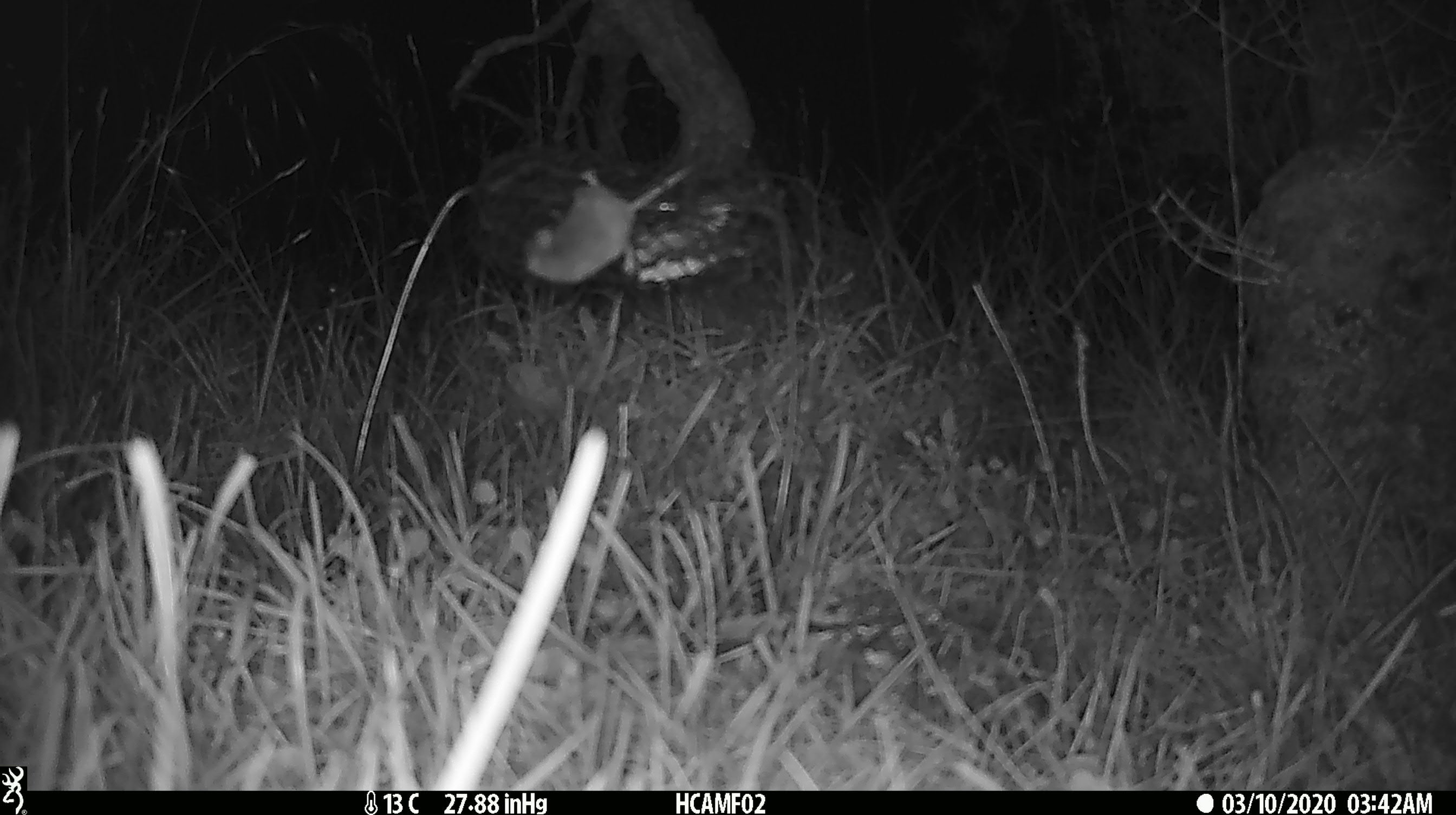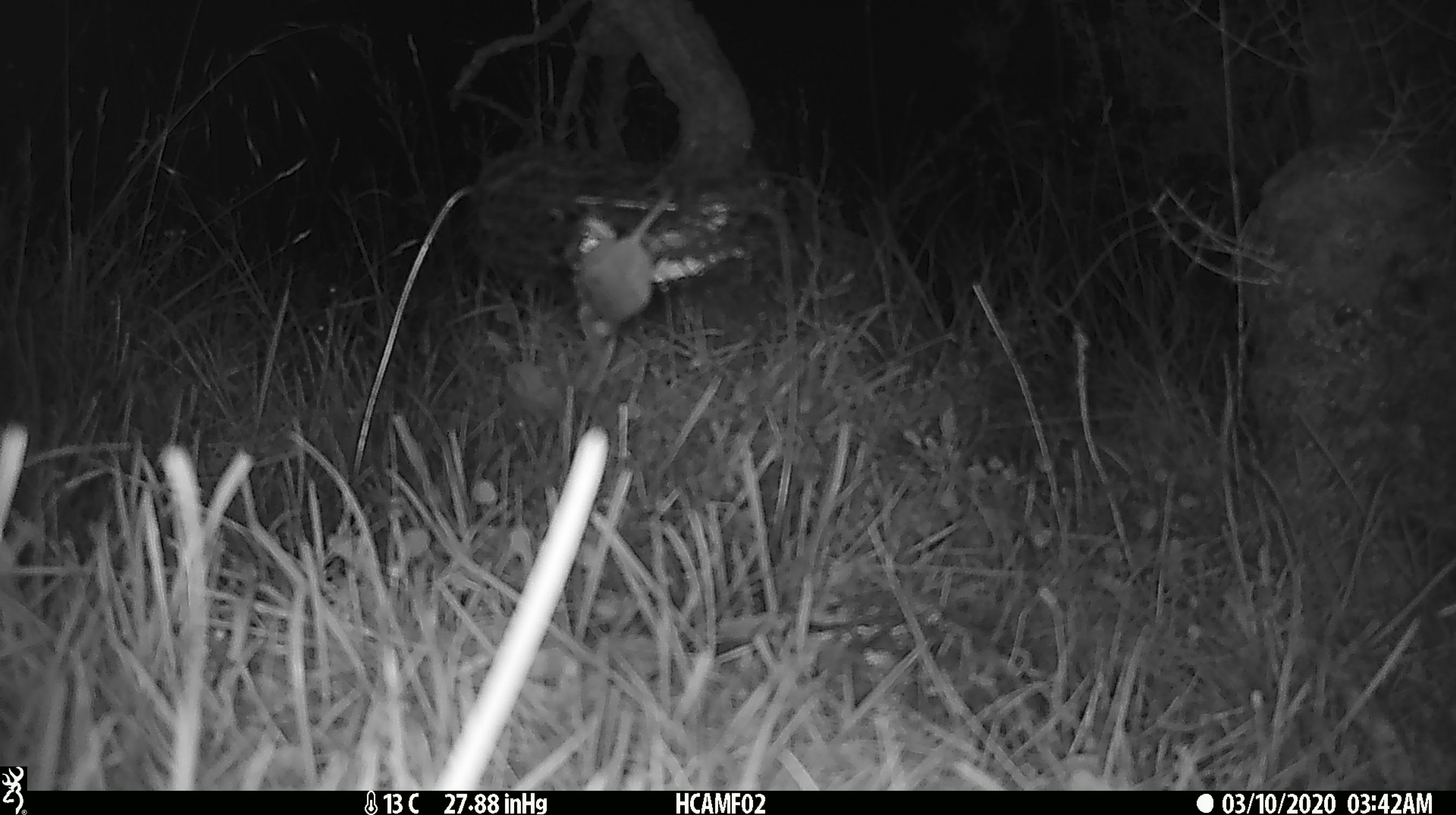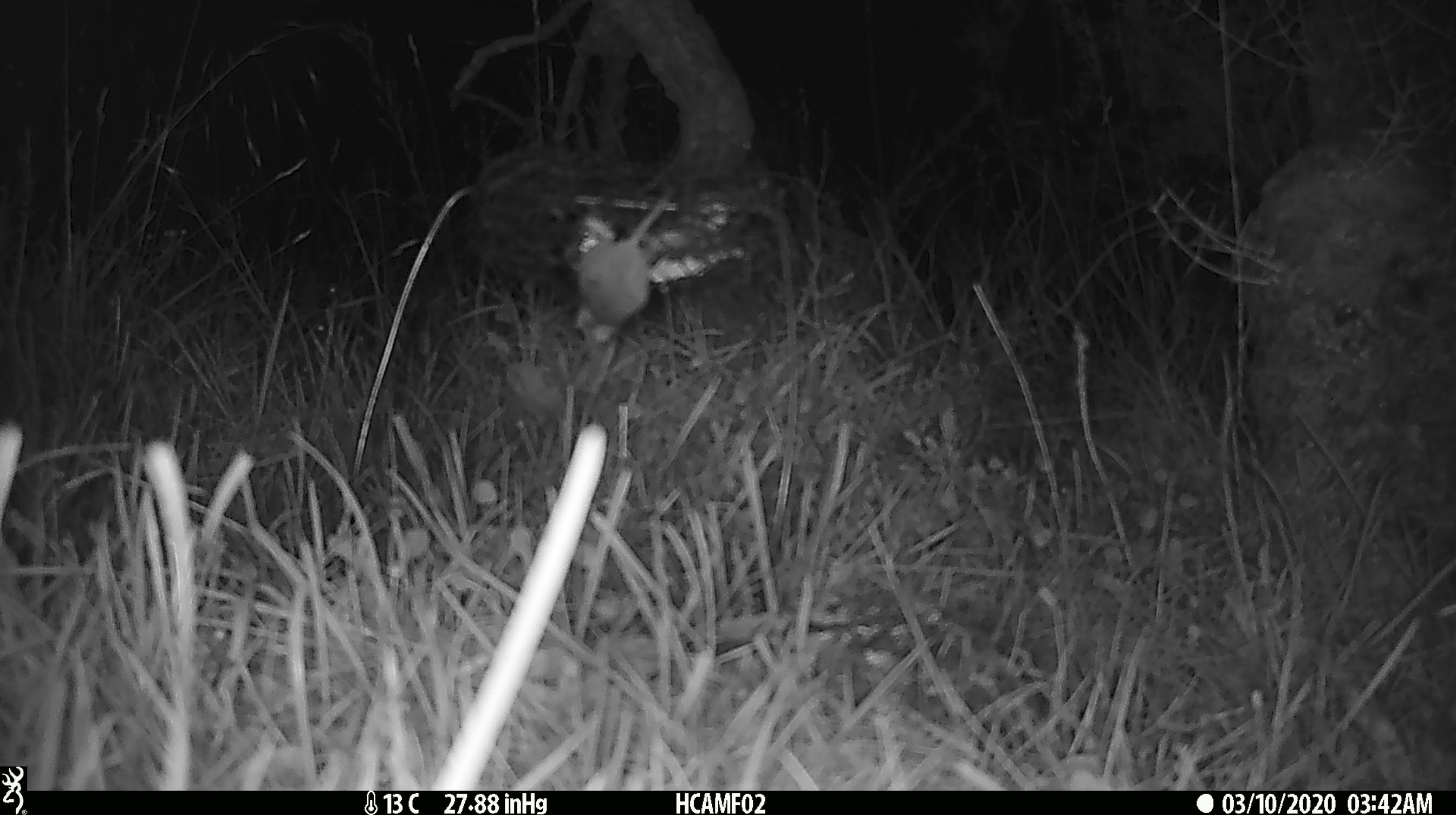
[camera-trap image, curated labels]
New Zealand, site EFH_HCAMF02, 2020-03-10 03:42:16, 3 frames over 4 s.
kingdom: Animalia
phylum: Chordata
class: Mammalia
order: Rodentia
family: Muridae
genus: Mus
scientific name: Mus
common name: mouse